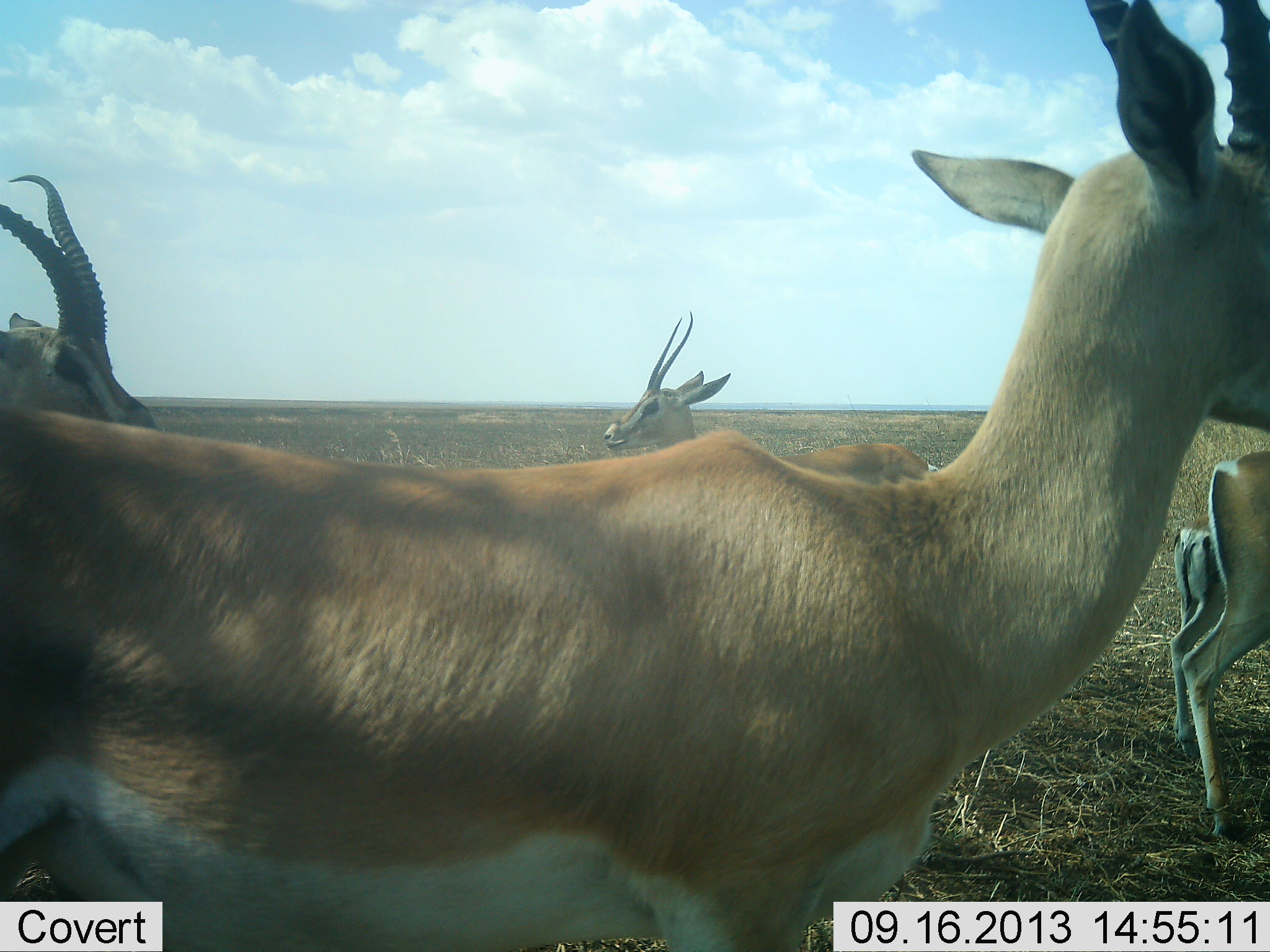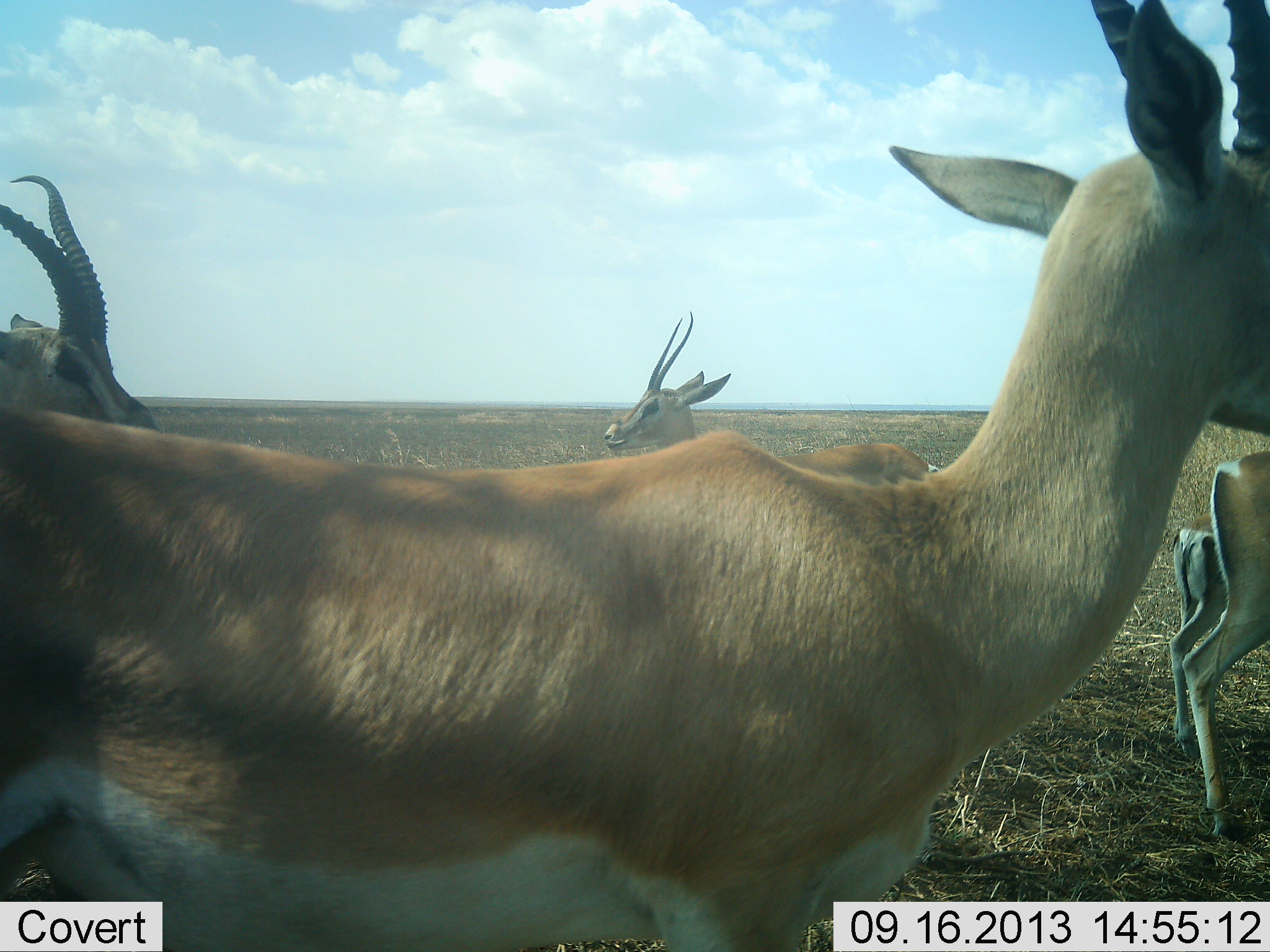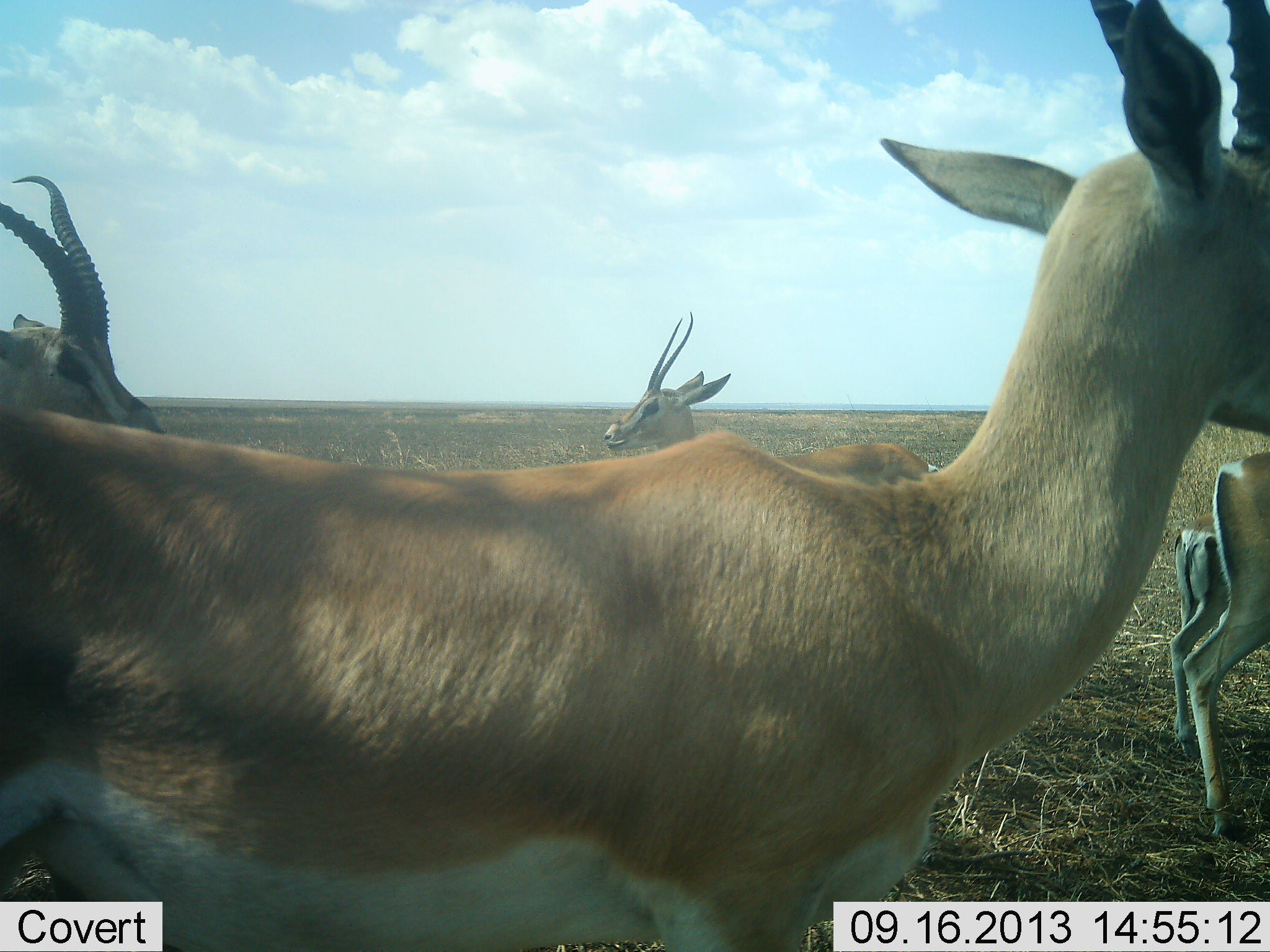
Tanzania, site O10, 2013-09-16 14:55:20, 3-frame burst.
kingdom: Animalia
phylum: Chordata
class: Mammalia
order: Artiodactyla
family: Bovidae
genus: Nanger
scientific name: Nanger granti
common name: grant's gazelle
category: gazellegrants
Gazellegrants (grant's gazelle) (Nanger granti), count 5. Behavior (volunteer vote fractions): standing 100%, resting 0%, moving 0%, interacting 0%. Young present (vote fraction): 20%. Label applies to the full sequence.